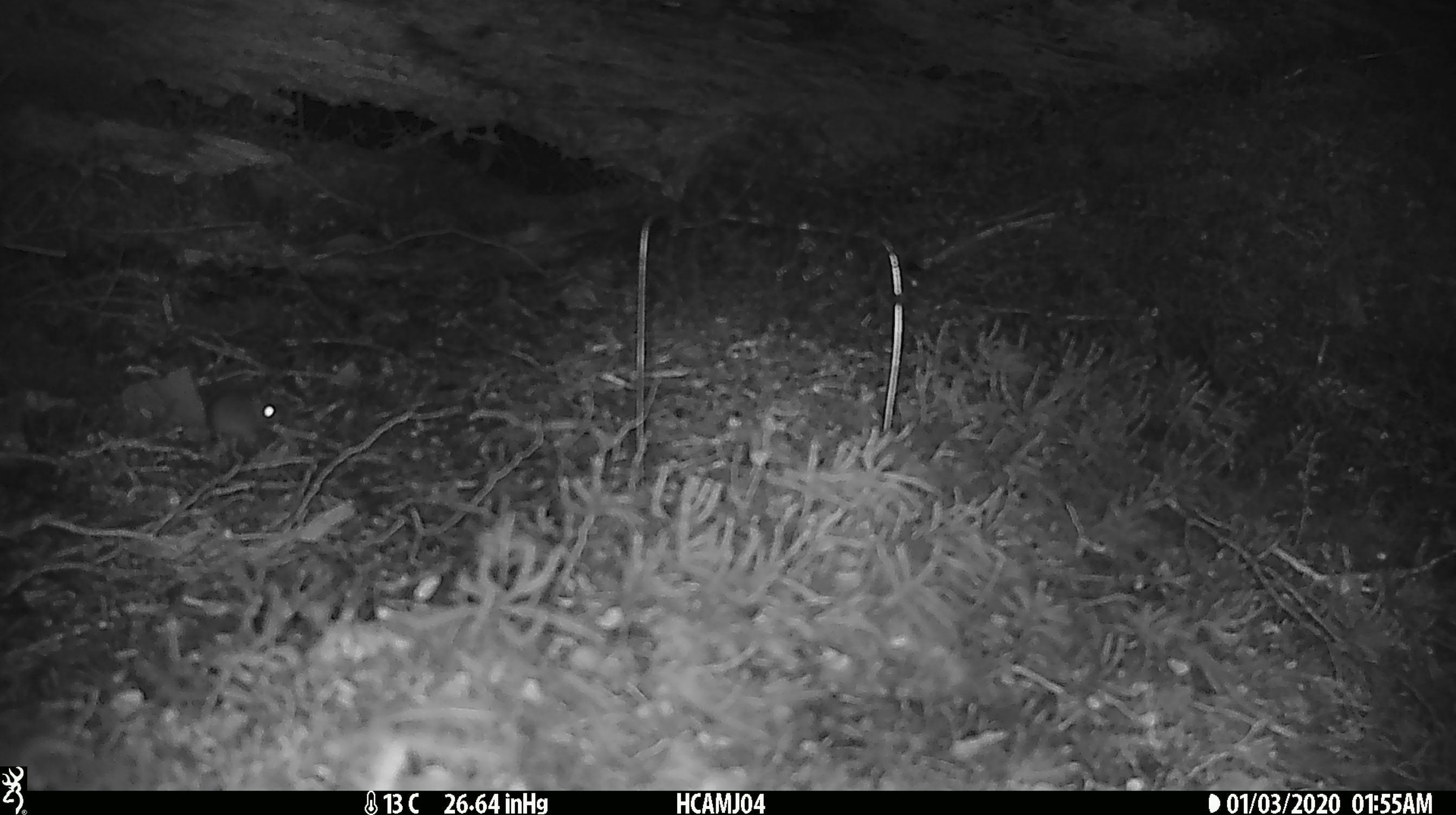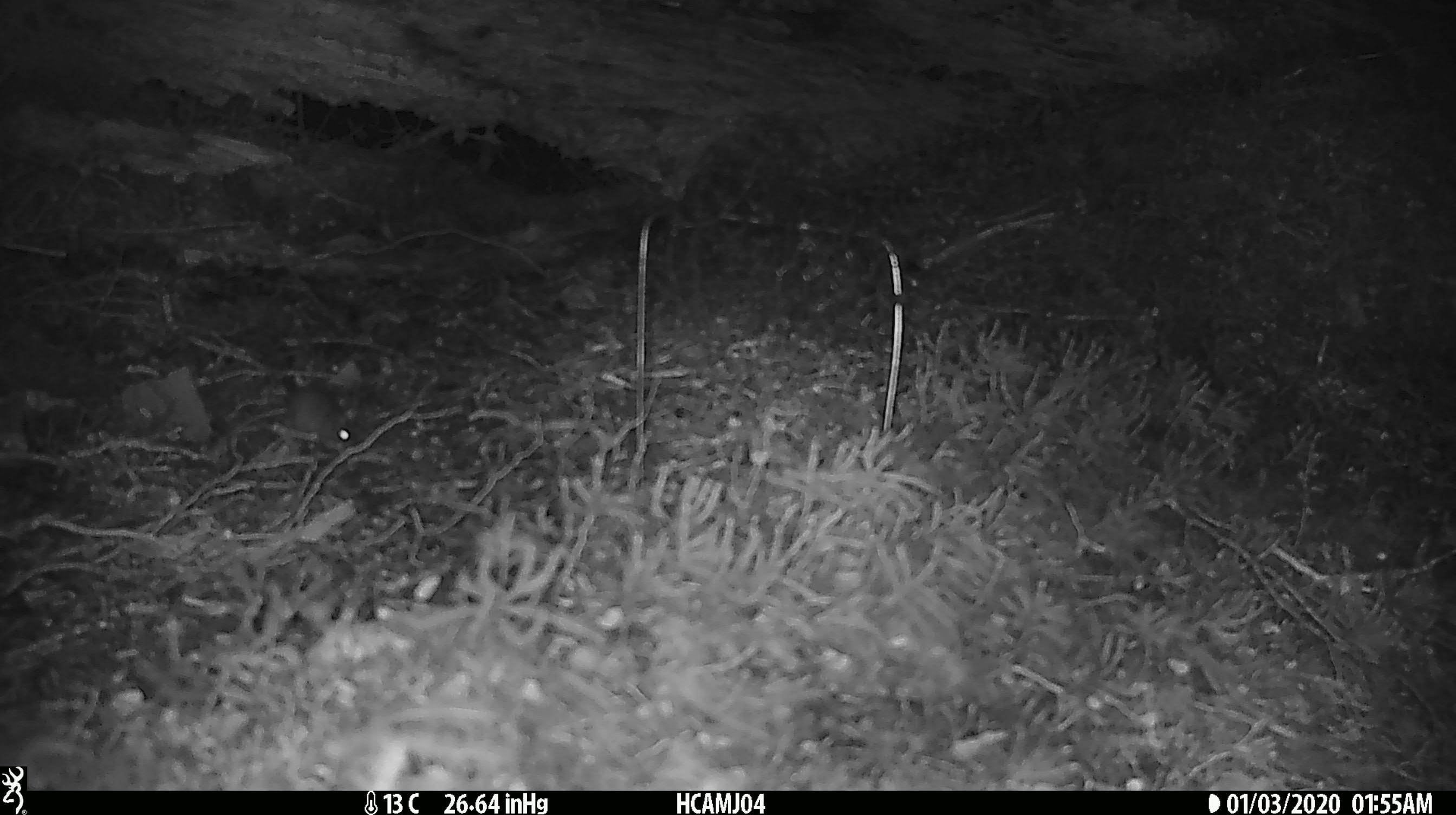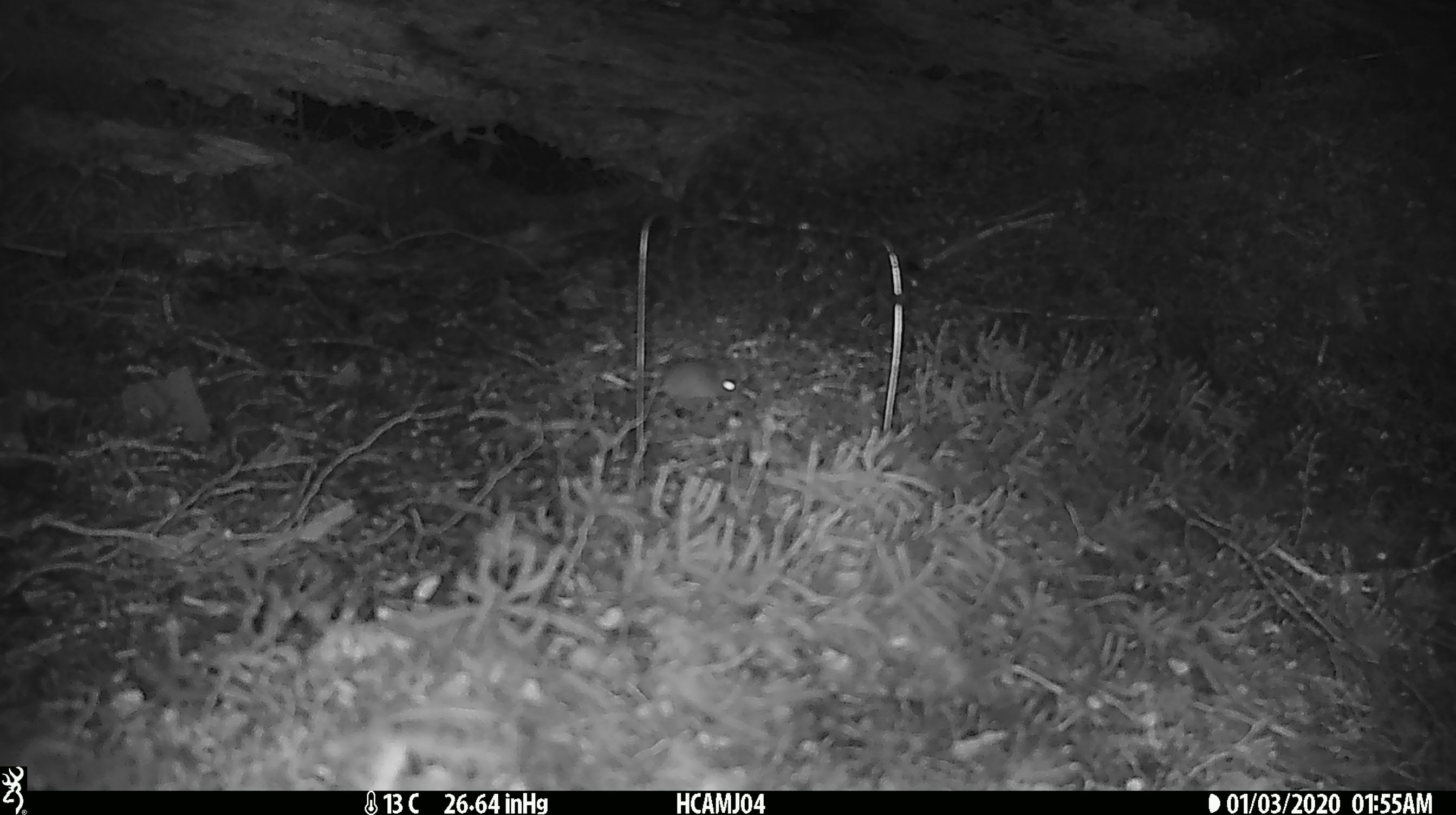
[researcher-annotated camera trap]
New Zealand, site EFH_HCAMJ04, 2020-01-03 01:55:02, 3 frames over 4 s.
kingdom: Animalia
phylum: Chordata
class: Mammalia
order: Rodentia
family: Muridae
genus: Mus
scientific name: Mus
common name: mouse